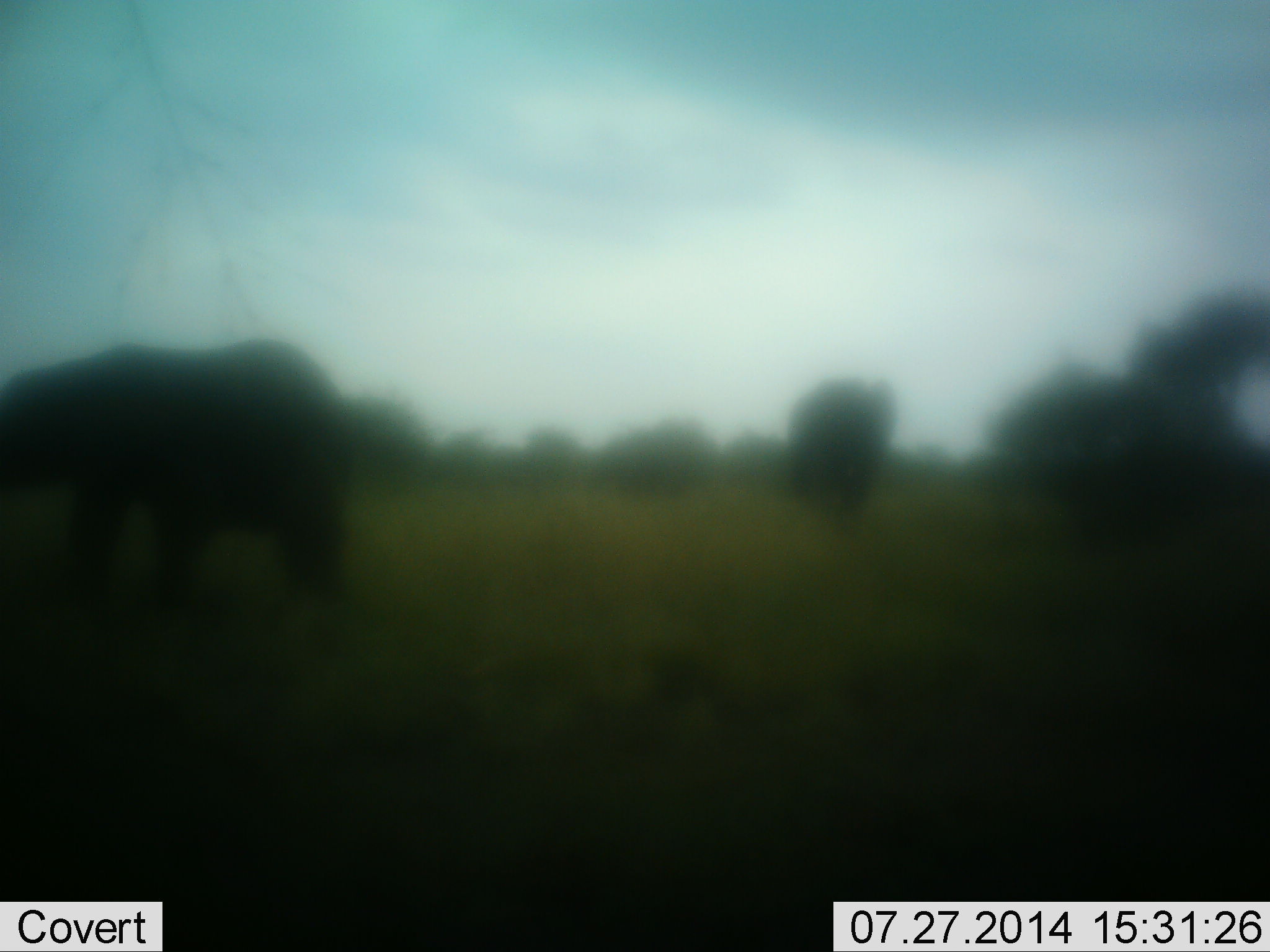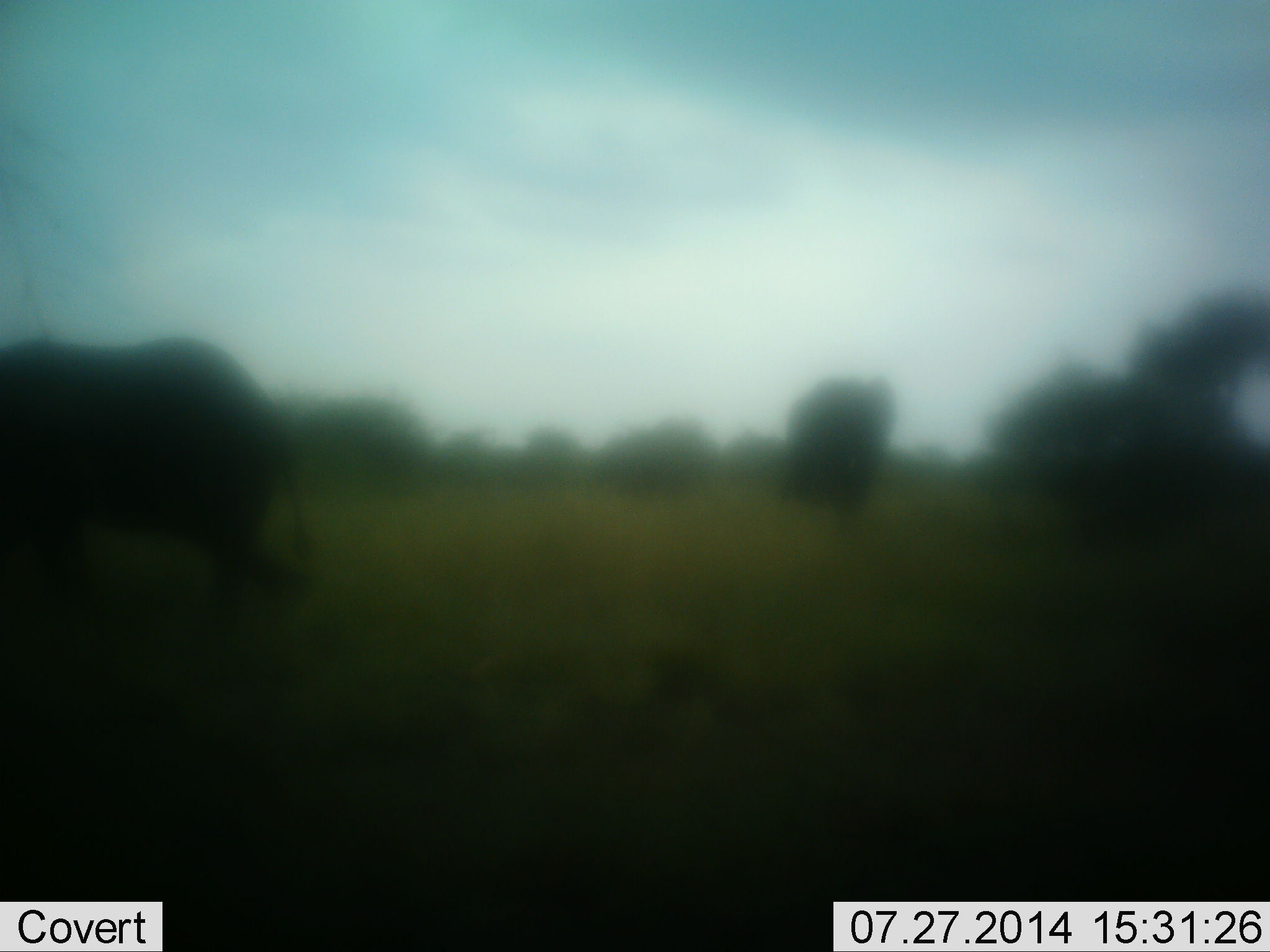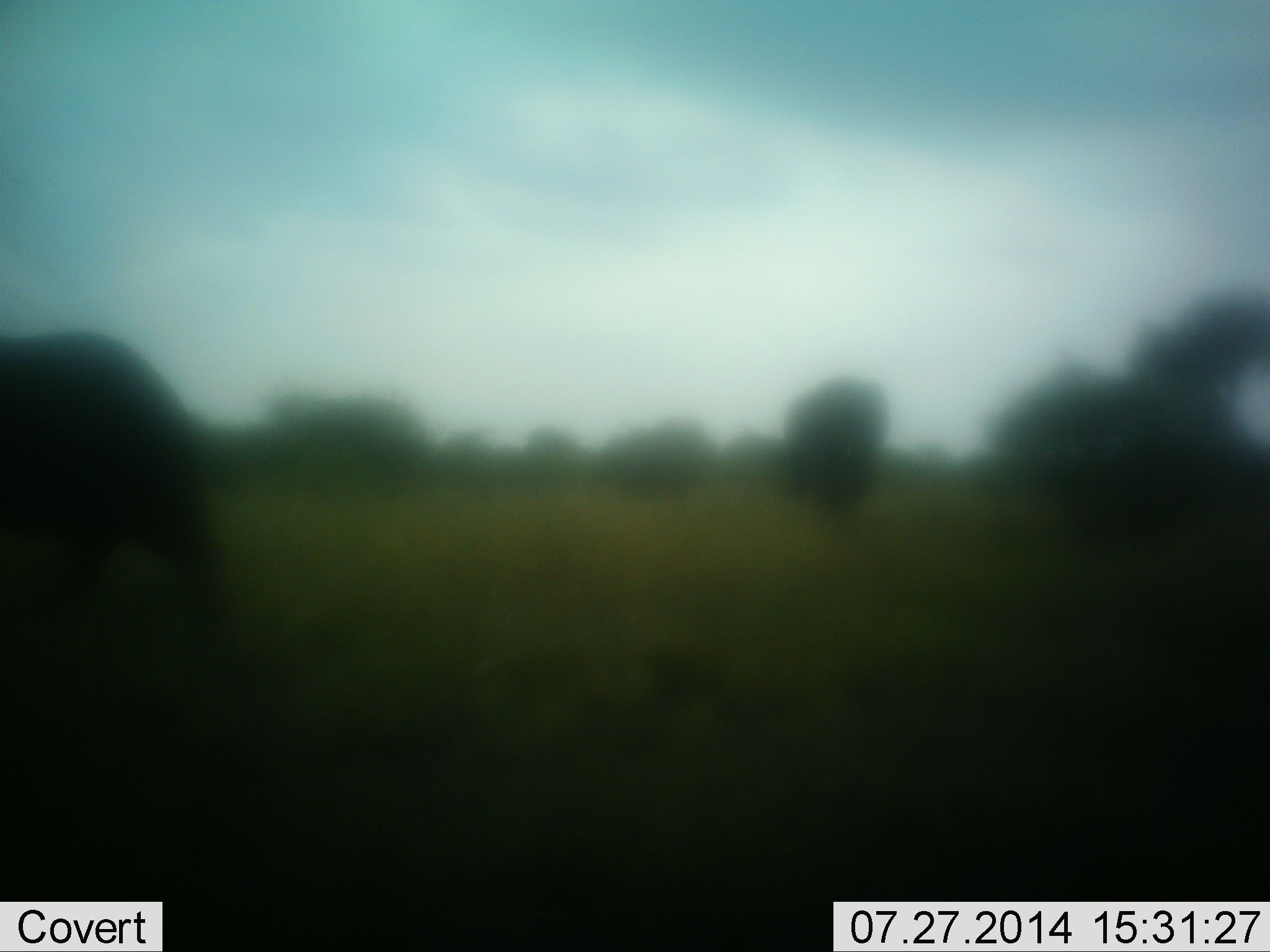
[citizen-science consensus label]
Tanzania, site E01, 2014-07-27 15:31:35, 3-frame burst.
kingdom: Animalia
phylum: Chordata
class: Mammalia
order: Proboscidea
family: Elephantidae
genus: Loxodonta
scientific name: Loxodonta africana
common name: african bush elephant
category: elephant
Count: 2.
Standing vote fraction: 10%.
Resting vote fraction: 0%.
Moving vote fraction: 90%.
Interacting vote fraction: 0%.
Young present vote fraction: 0%.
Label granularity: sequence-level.